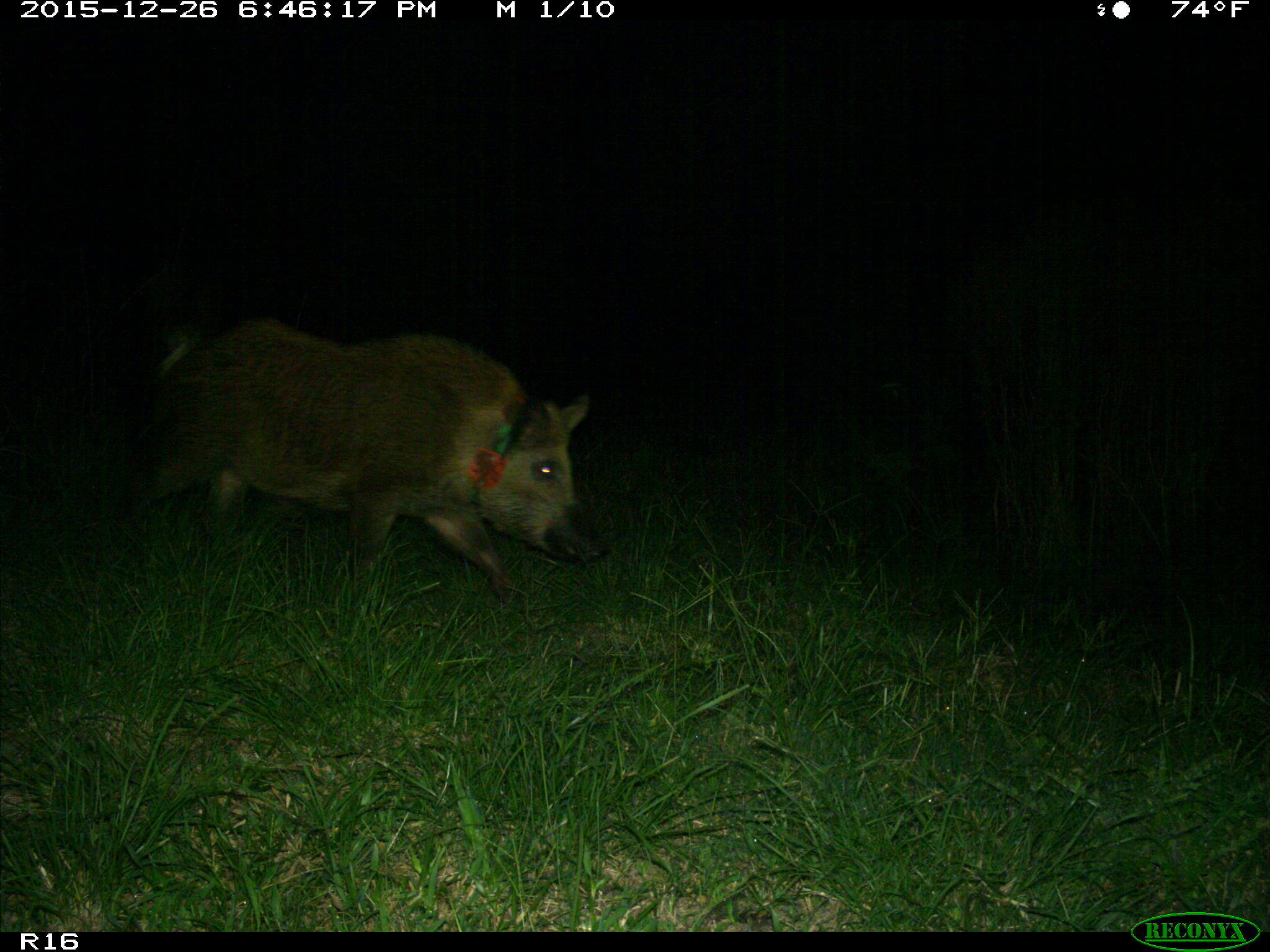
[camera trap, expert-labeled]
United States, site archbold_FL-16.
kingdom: Animalia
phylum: Chordata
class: Mammalia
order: Artiodactyla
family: Suidae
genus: Sus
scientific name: Sus scrofa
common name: wild boar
Sus scrofa (wild boar).